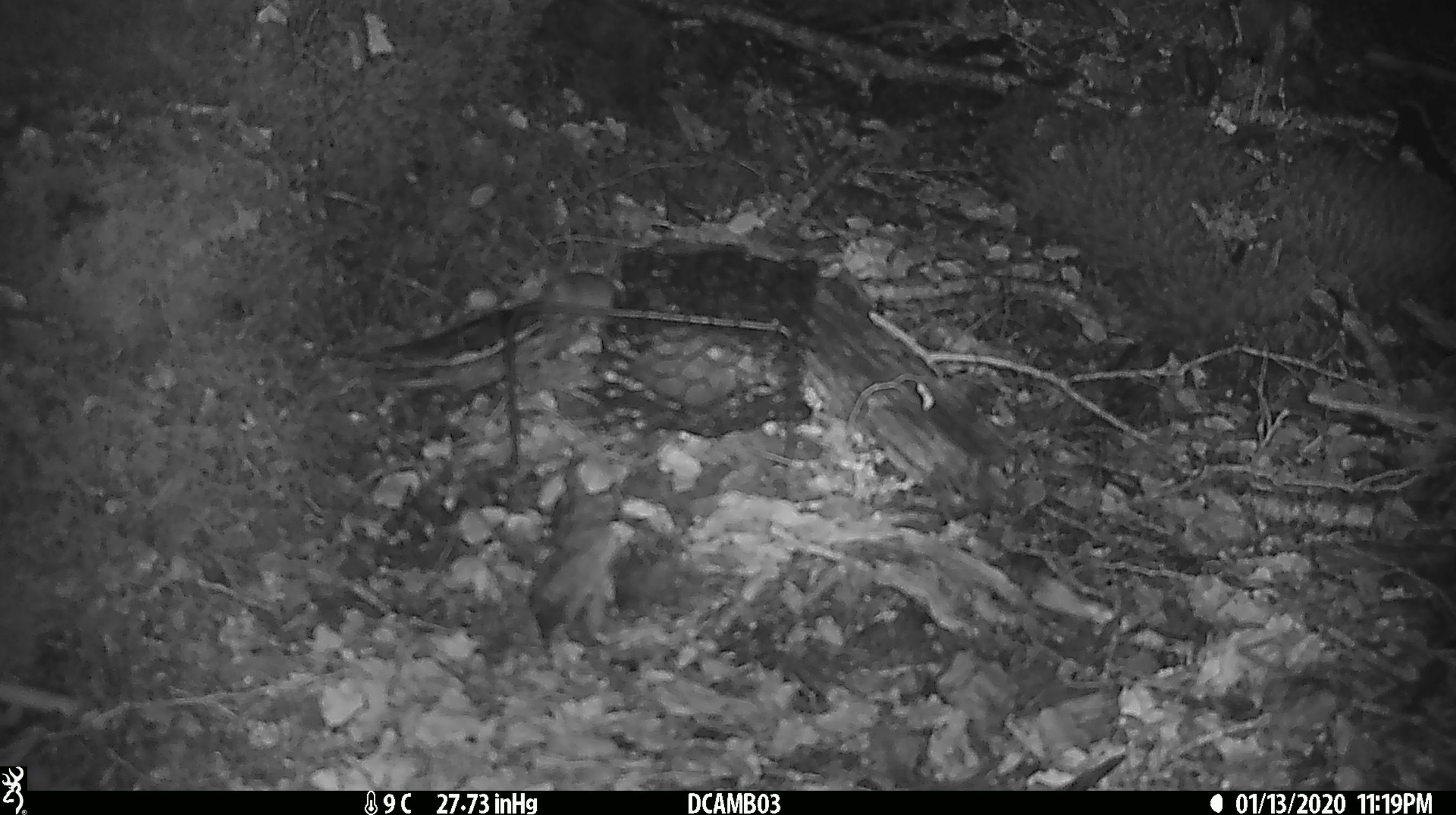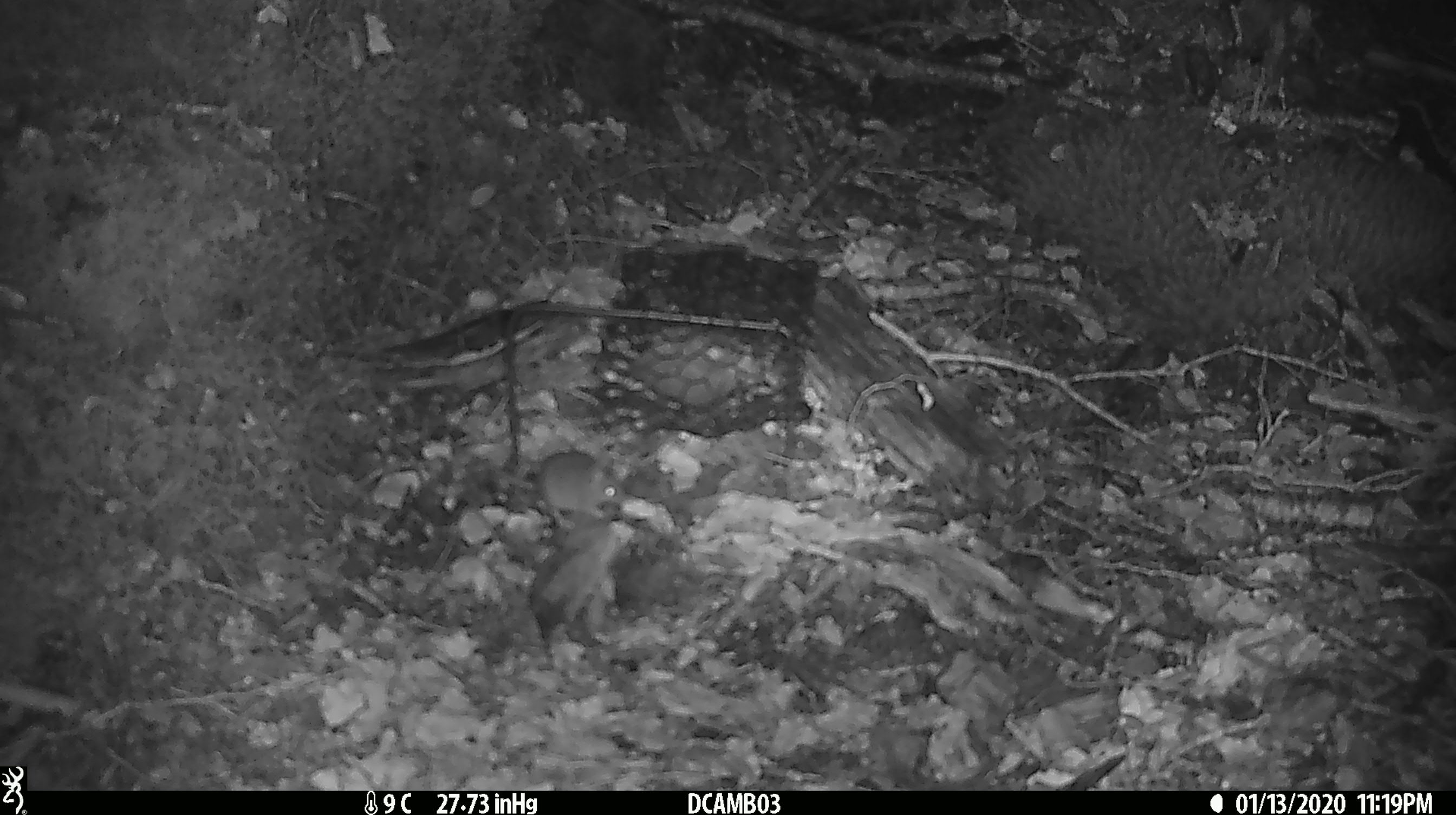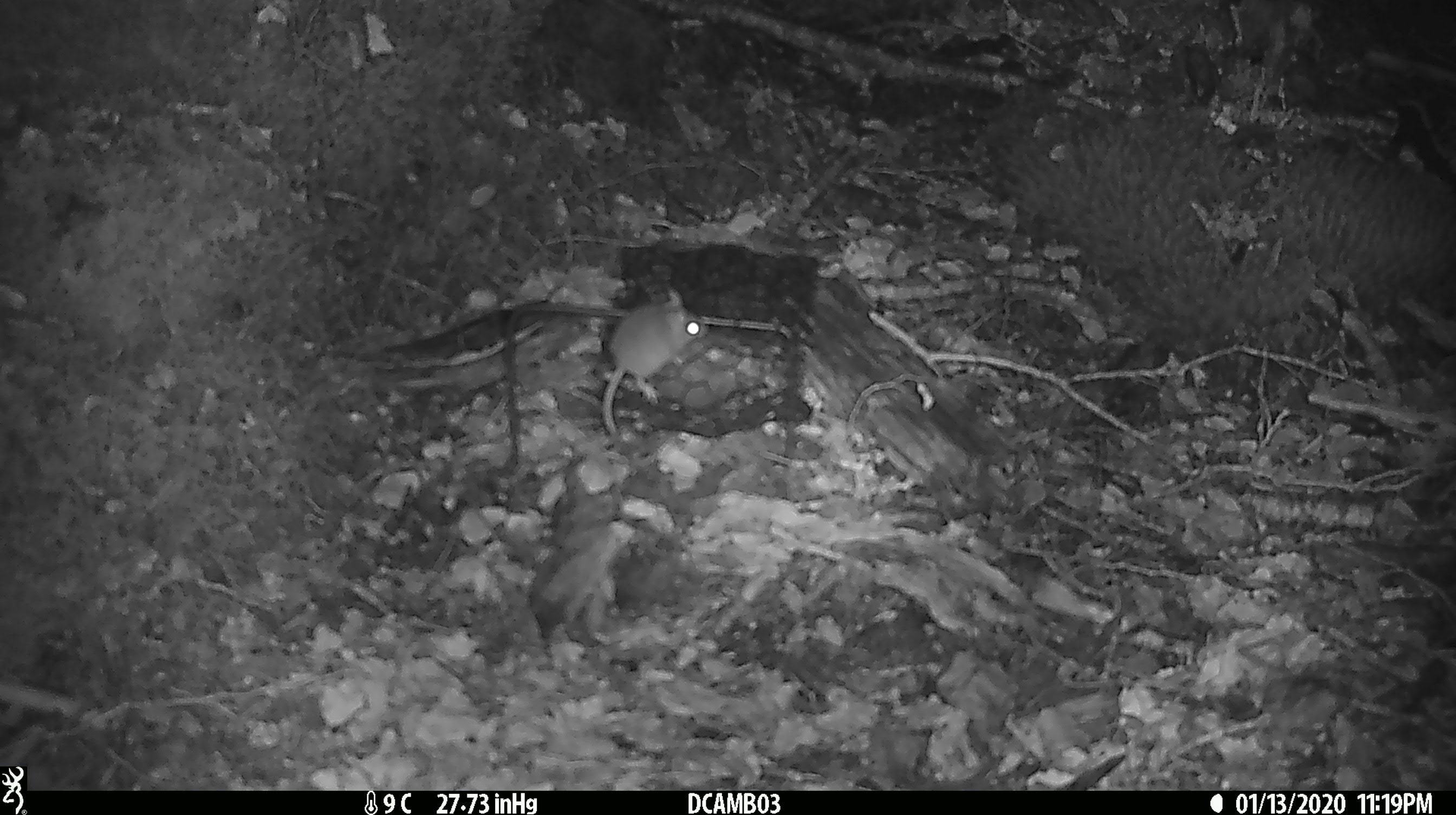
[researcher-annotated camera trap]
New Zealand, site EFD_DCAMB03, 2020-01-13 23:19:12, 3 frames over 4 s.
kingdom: Animalia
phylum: Chordata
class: Mammalia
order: Rodentia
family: Muridae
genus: Mus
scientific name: Mus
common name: mouse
Mouse (Mus).